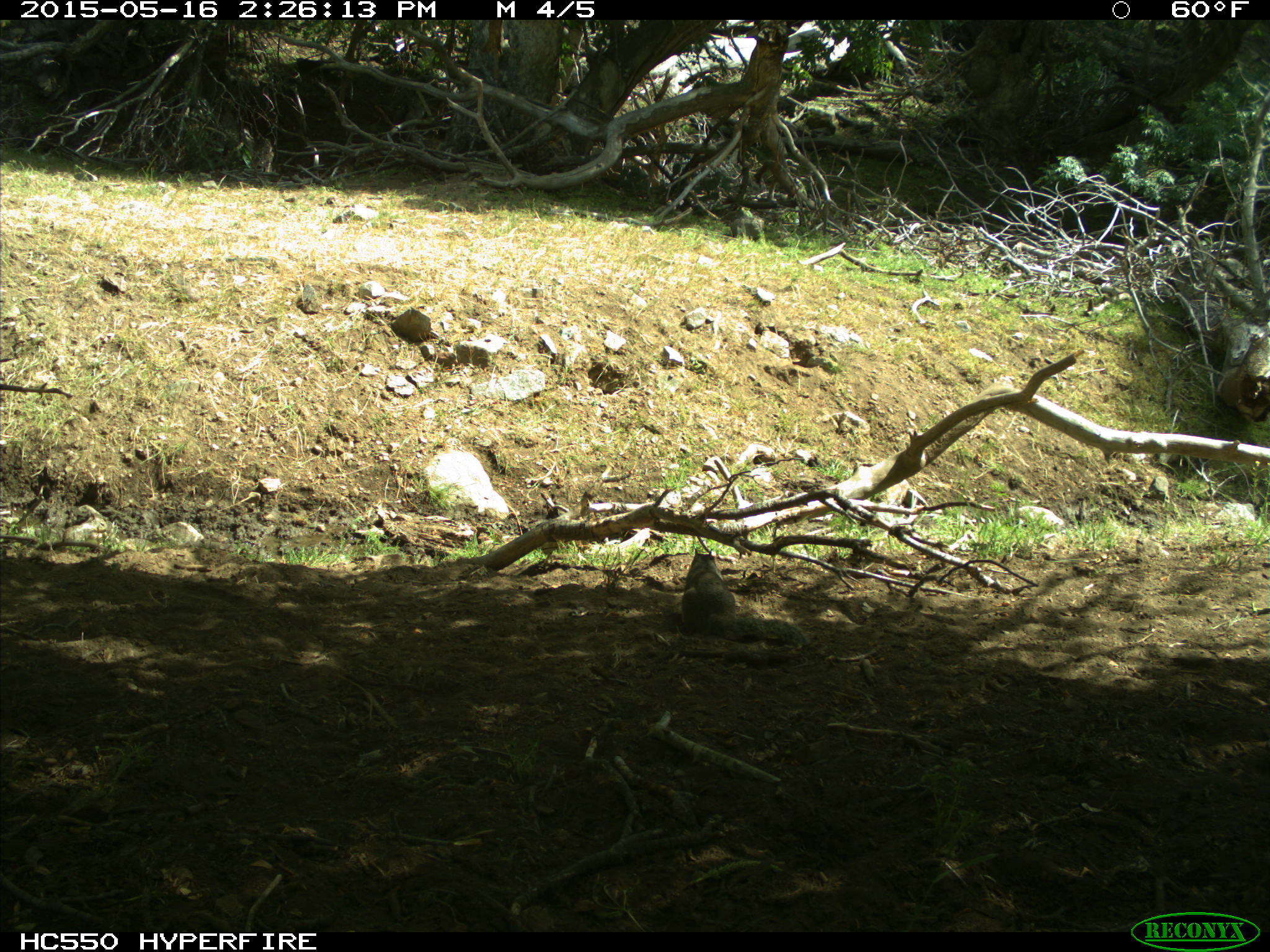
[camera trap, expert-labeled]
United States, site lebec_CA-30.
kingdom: Animalia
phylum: Chordata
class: Mammalia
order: Rodentia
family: Sciuridae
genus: Otospermophilus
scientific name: Otospermophilus beecheyi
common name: california ground squirrel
Otospermophilus beecheyi (california ground squirrel).